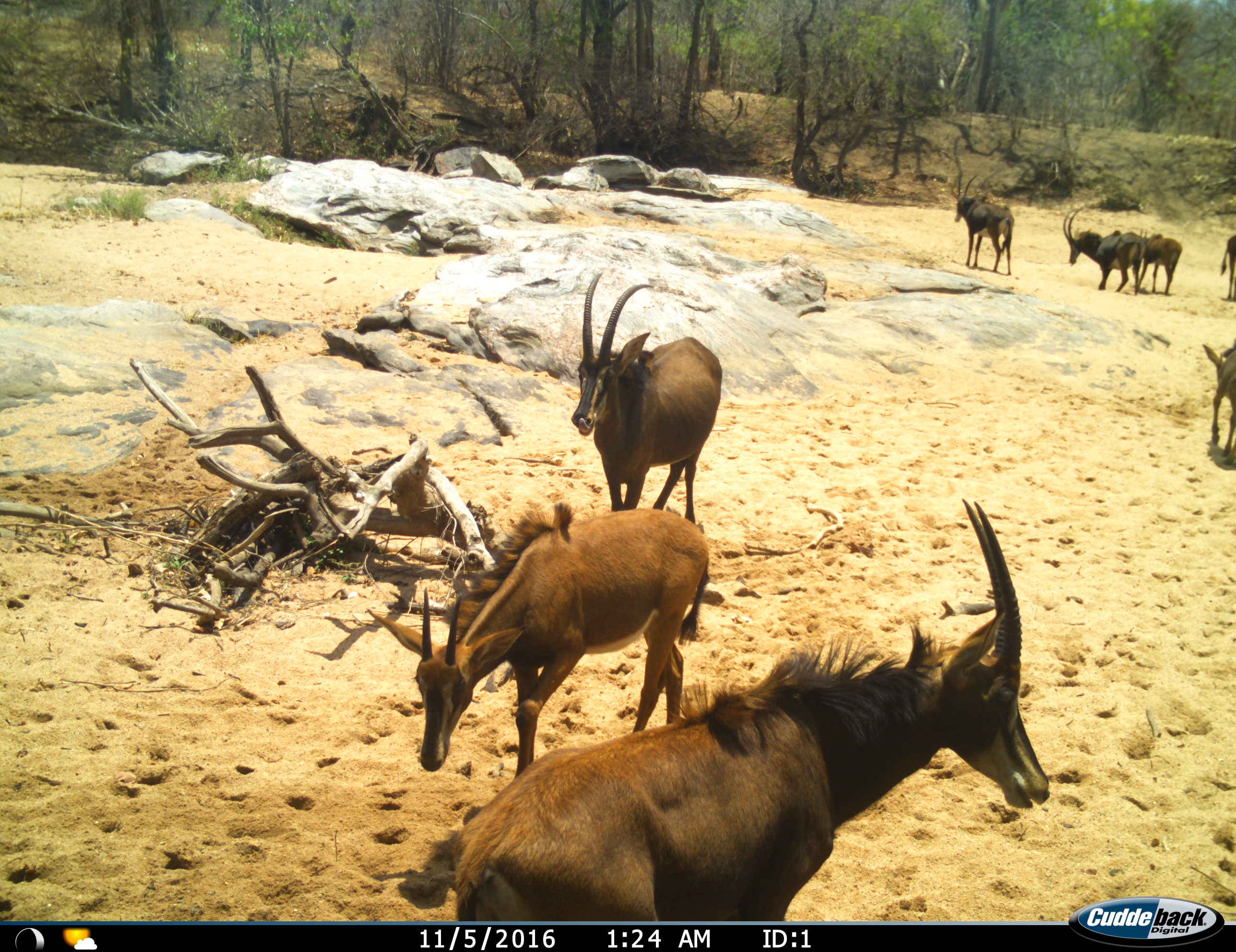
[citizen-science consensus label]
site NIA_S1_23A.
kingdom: Animalia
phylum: Chordata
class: Mammalia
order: Artiodactyla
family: Bovidae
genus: Hippotragus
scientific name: Hippotragus niger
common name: sable antelope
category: sable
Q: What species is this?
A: Sable (sable antelope) (Hippotragus niger).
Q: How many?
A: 8.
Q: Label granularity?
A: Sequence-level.